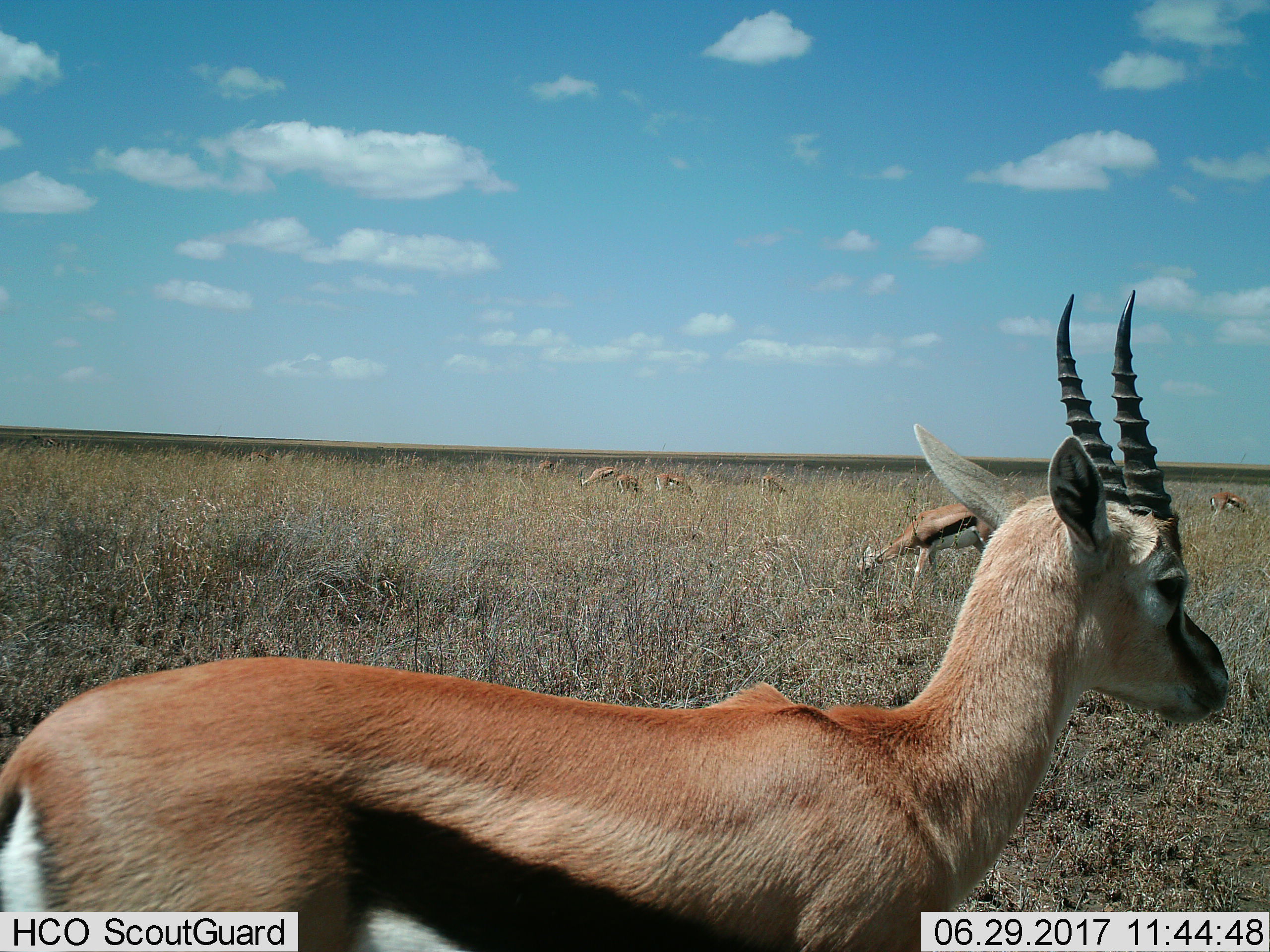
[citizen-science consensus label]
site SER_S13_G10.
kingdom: Animalia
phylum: Chordata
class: Mammalia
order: Artiodactyla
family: Bovidae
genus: Eudorcas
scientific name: Eudorcas thomsonii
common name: thomson's gazelle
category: gazellethomsons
Gazellethomsons (thomson's gazelle) (Eudorcas thomsonii), count 7. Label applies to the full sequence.